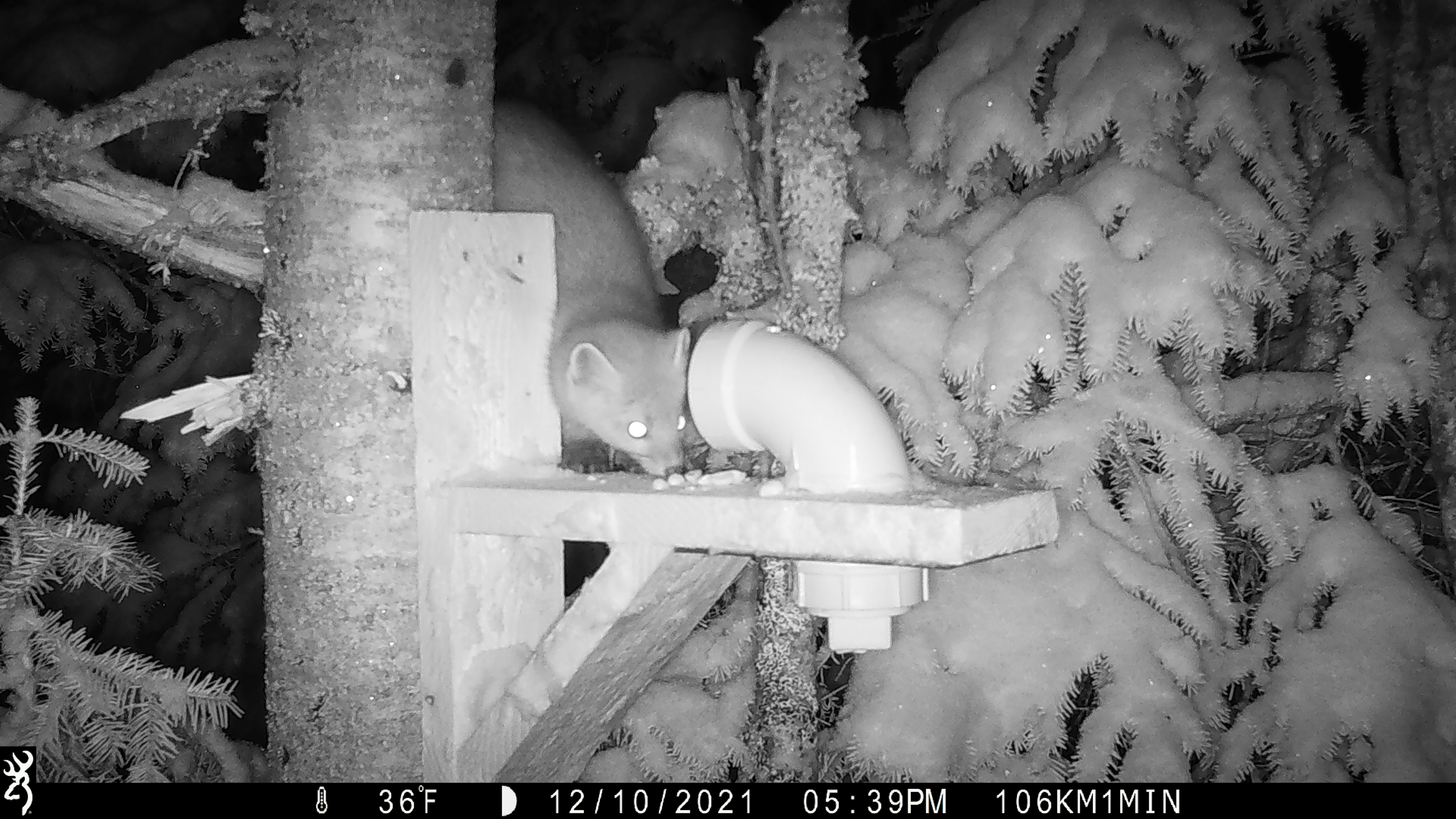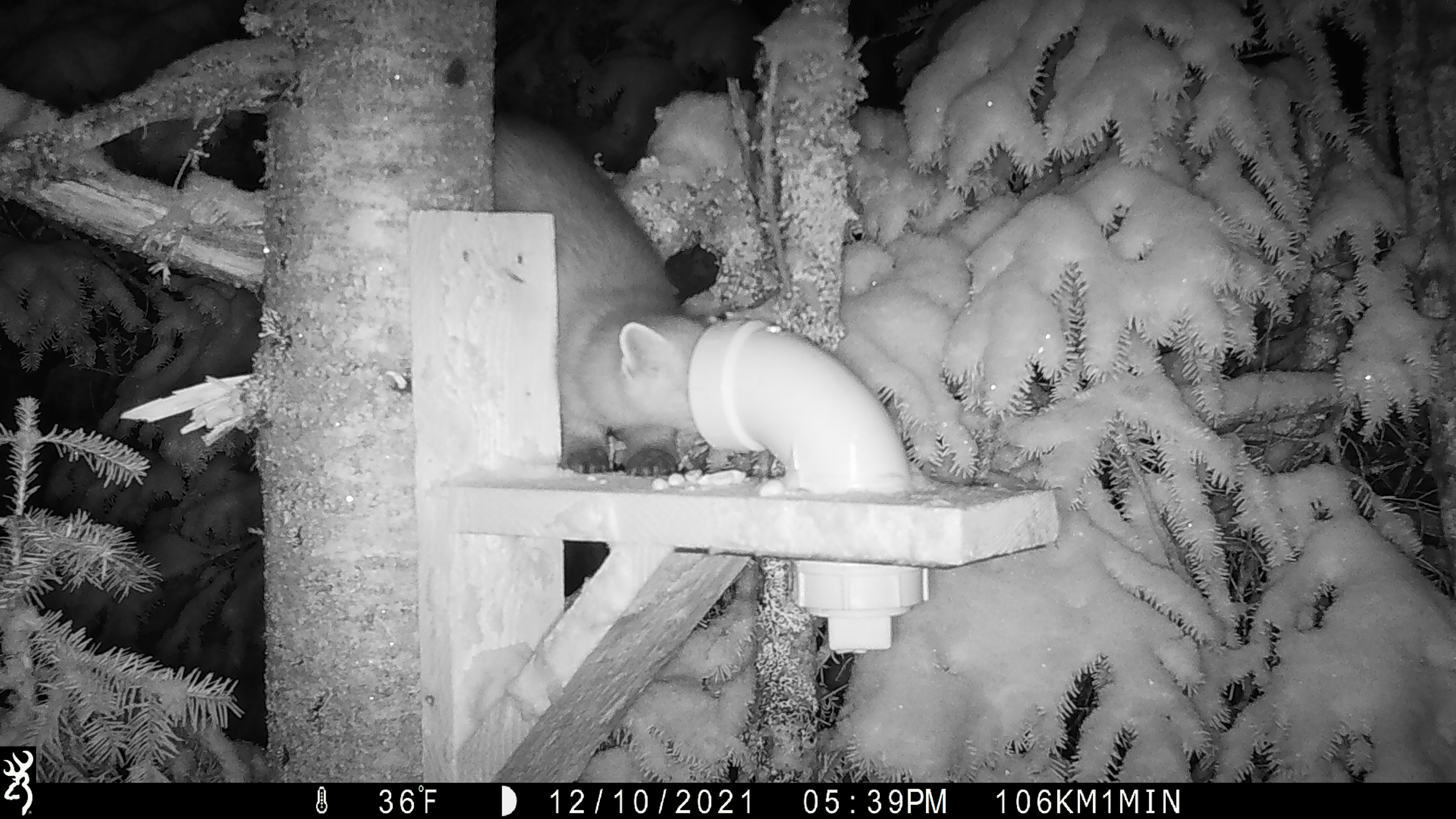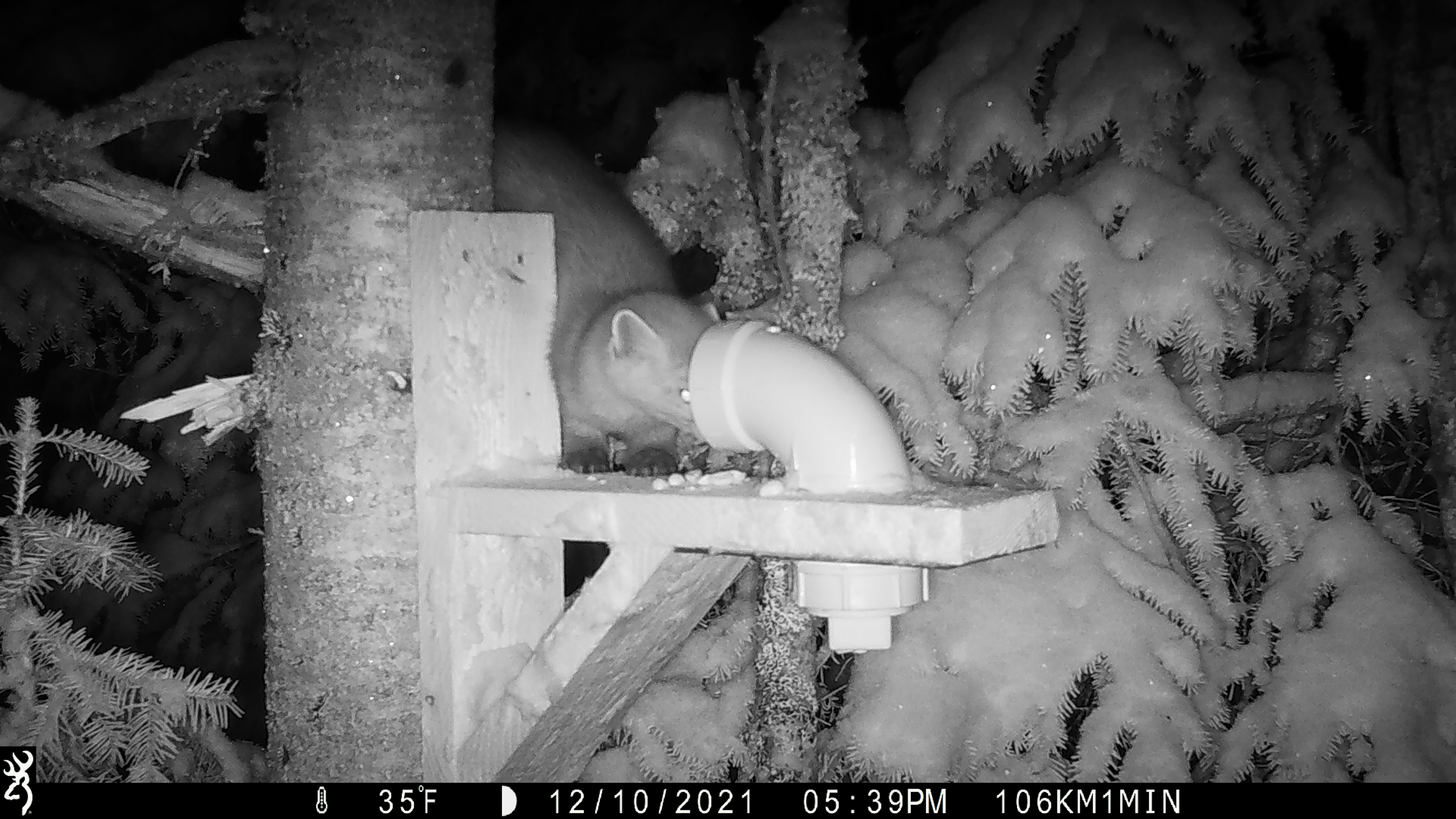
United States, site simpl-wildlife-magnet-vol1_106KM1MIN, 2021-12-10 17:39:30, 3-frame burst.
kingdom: Animalia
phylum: Chordata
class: Mammalia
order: Carnivora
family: Mustelidae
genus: Martes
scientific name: Martes americana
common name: american marten